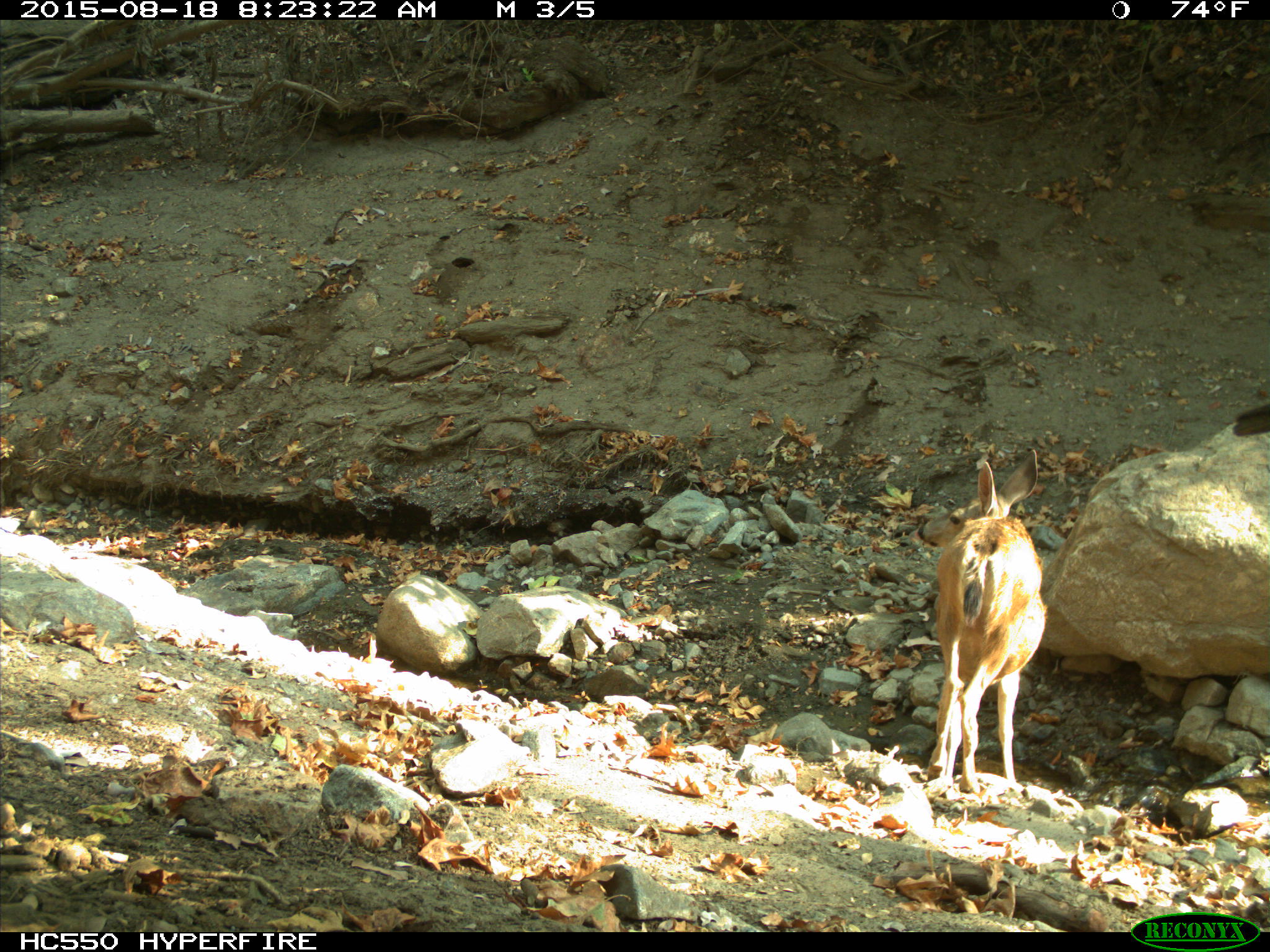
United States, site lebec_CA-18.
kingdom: Animalia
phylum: Chordata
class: Mammalia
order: Artiodactyla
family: Cervidae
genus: Odocoileus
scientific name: Odocoileus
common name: deer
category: unidentified deer